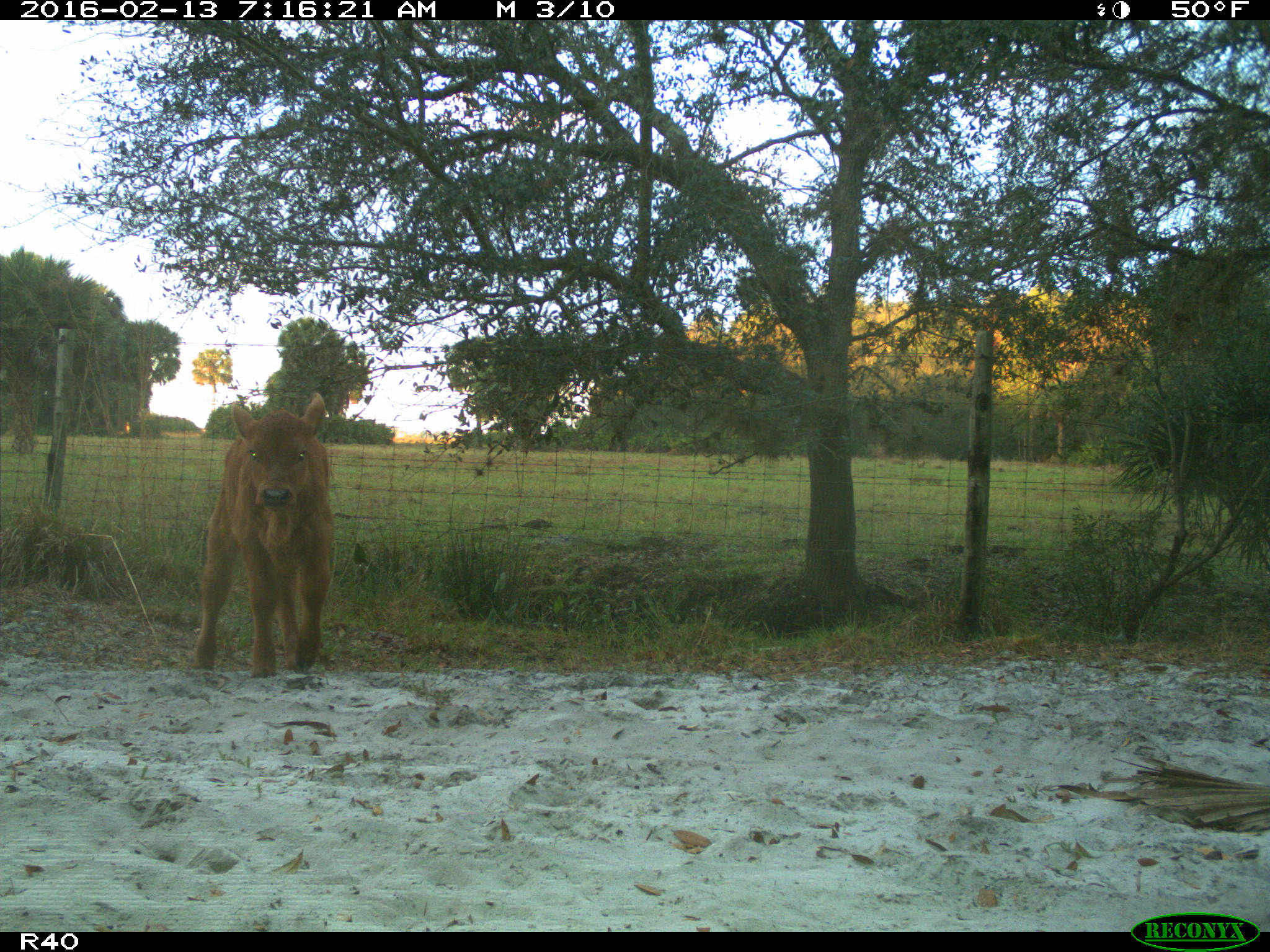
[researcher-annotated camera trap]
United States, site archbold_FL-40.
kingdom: Animalia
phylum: Chordata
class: Mammalia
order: Artiodactyla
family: Bovidae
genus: Bos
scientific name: Bos taurus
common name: domestic cow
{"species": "Bos taurus (domestic cow)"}